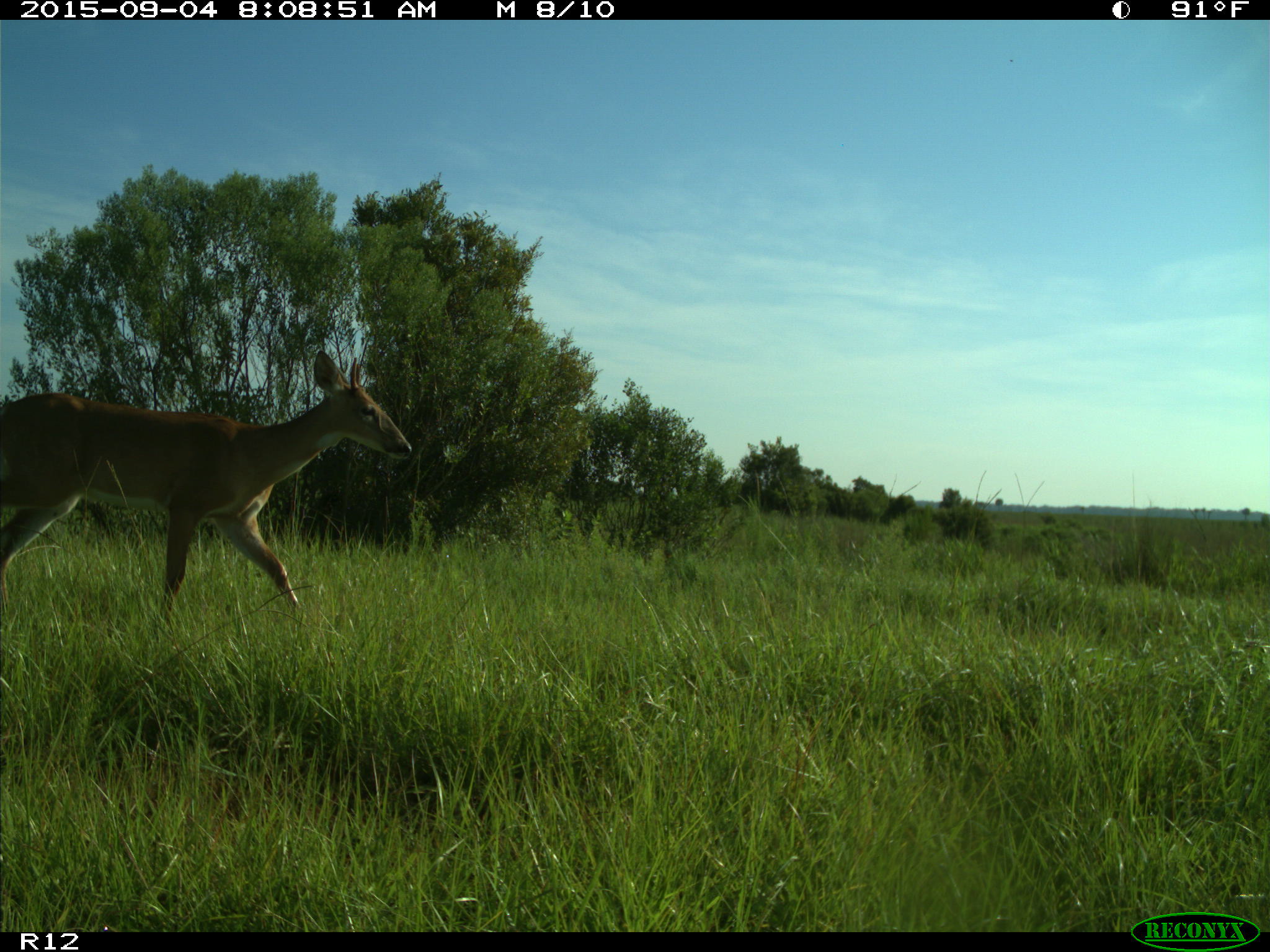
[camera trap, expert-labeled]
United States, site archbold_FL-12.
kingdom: Animalia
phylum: Chordata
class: Mammalia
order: Artiodactyla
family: Cervidae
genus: Odocoileus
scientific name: Odocoileus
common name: deer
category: unidentified deer